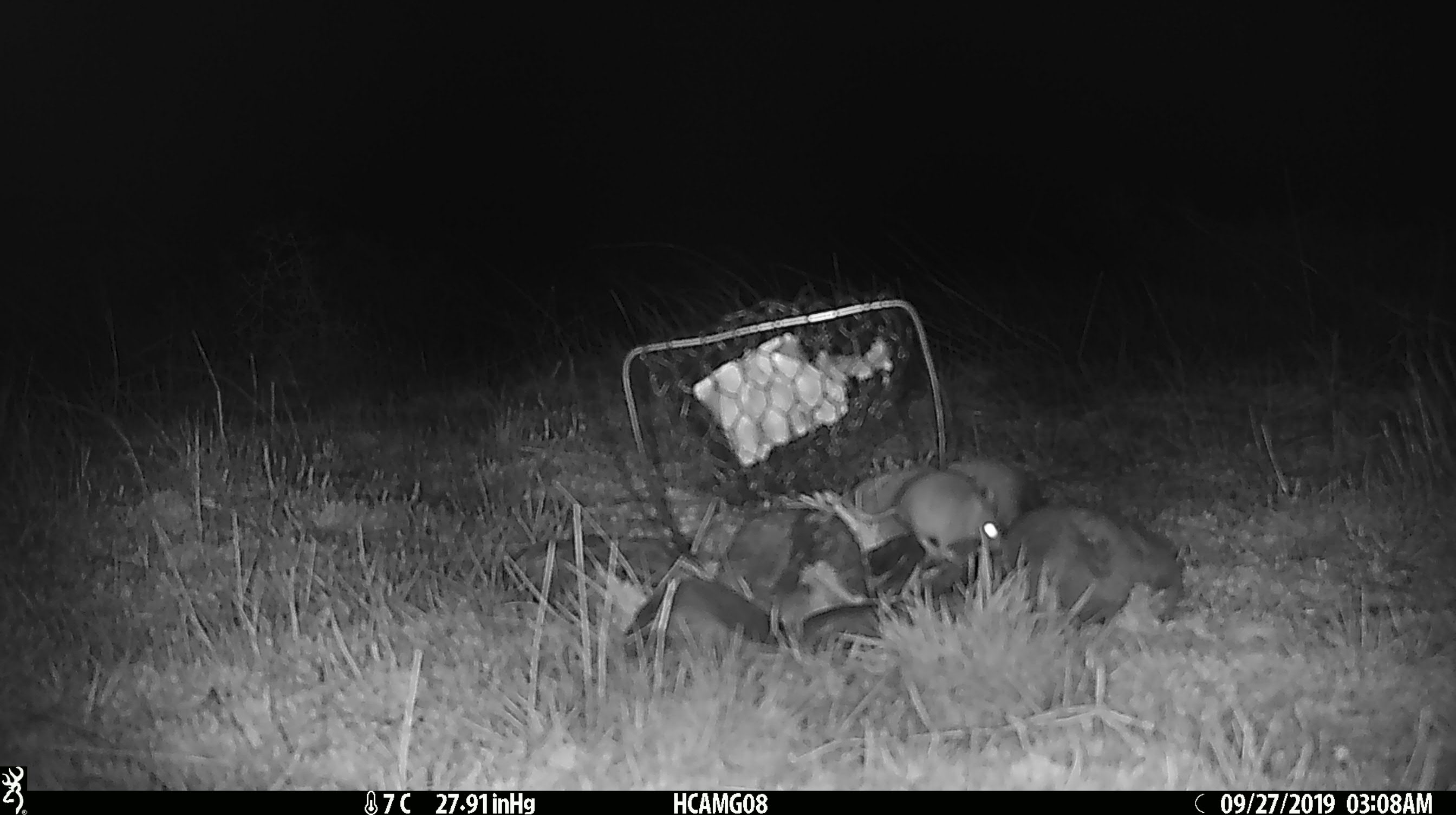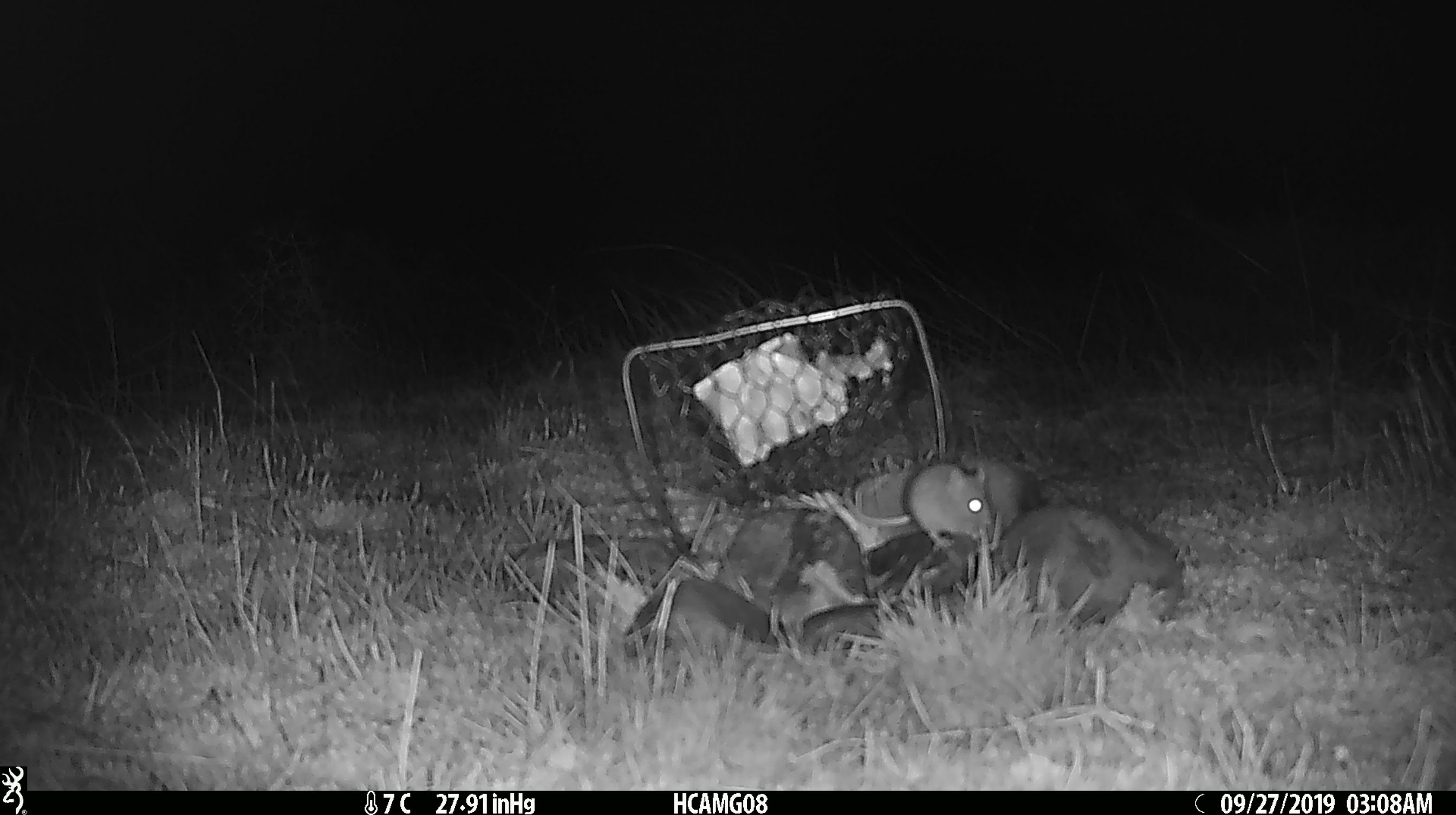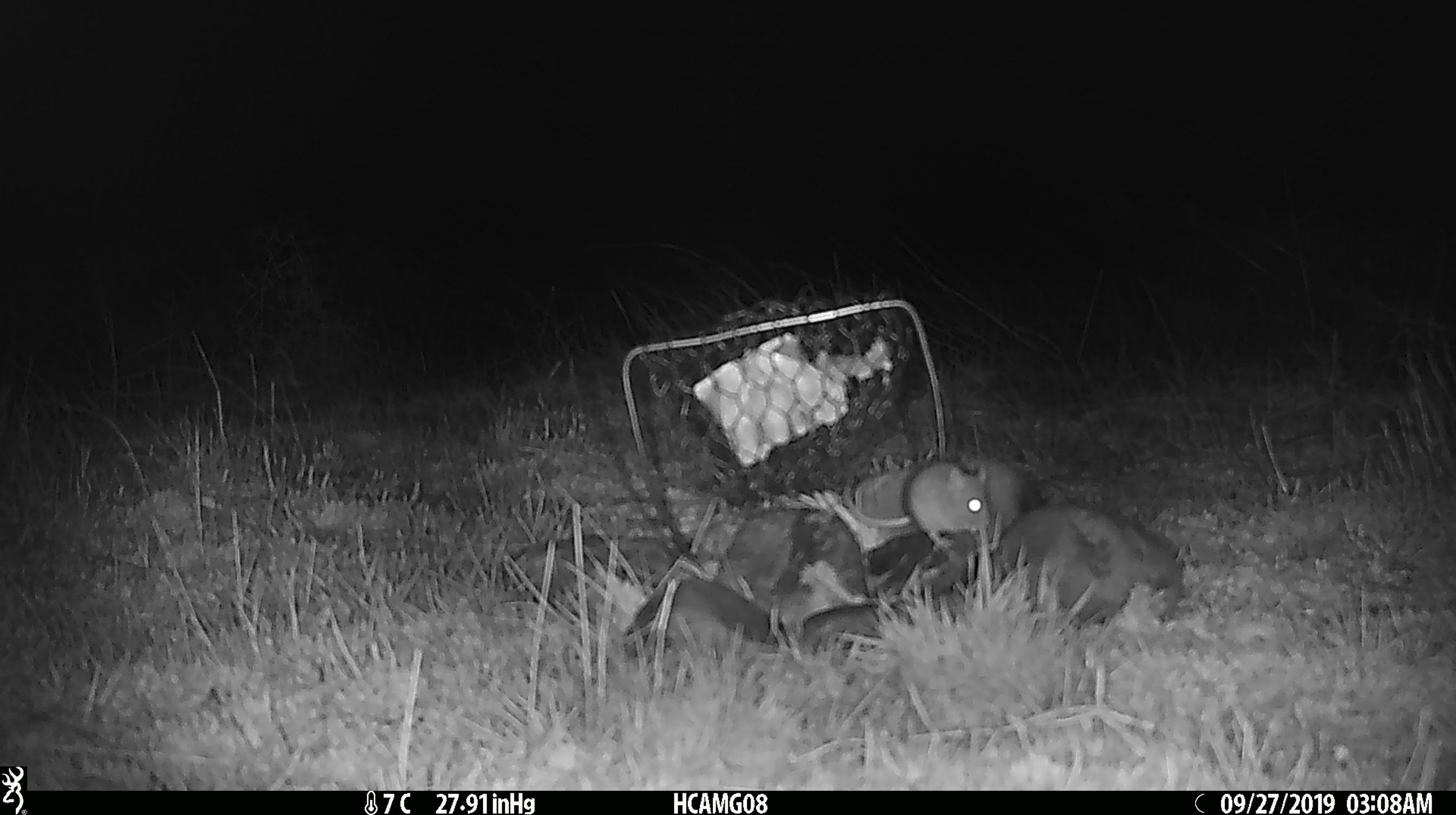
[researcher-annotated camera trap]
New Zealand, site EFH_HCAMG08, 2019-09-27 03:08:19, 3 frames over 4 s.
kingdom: Animalia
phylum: Chordata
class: Mammalia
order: Rodentia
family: Muridae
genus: Mus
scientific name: Mus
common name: mouse